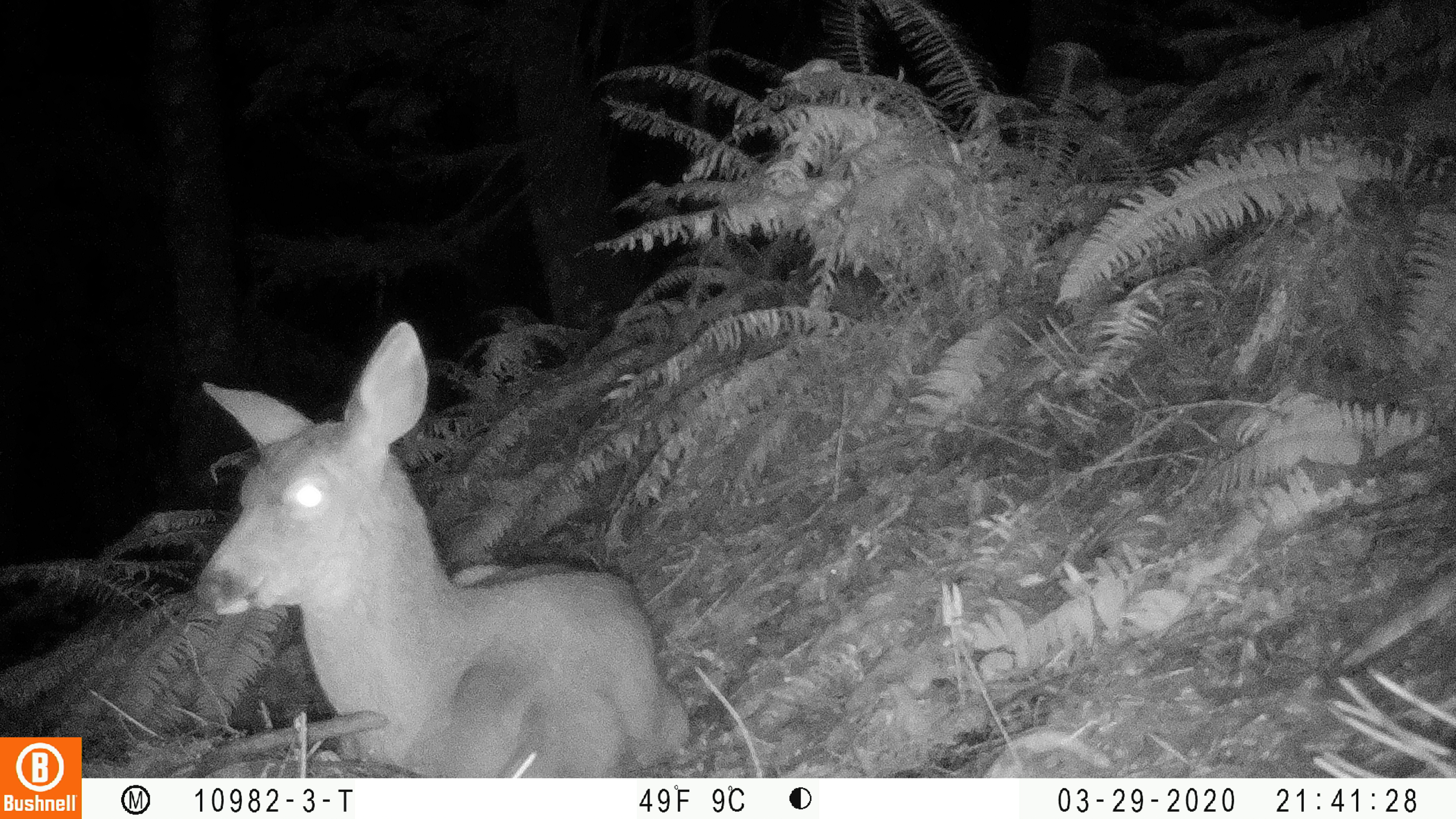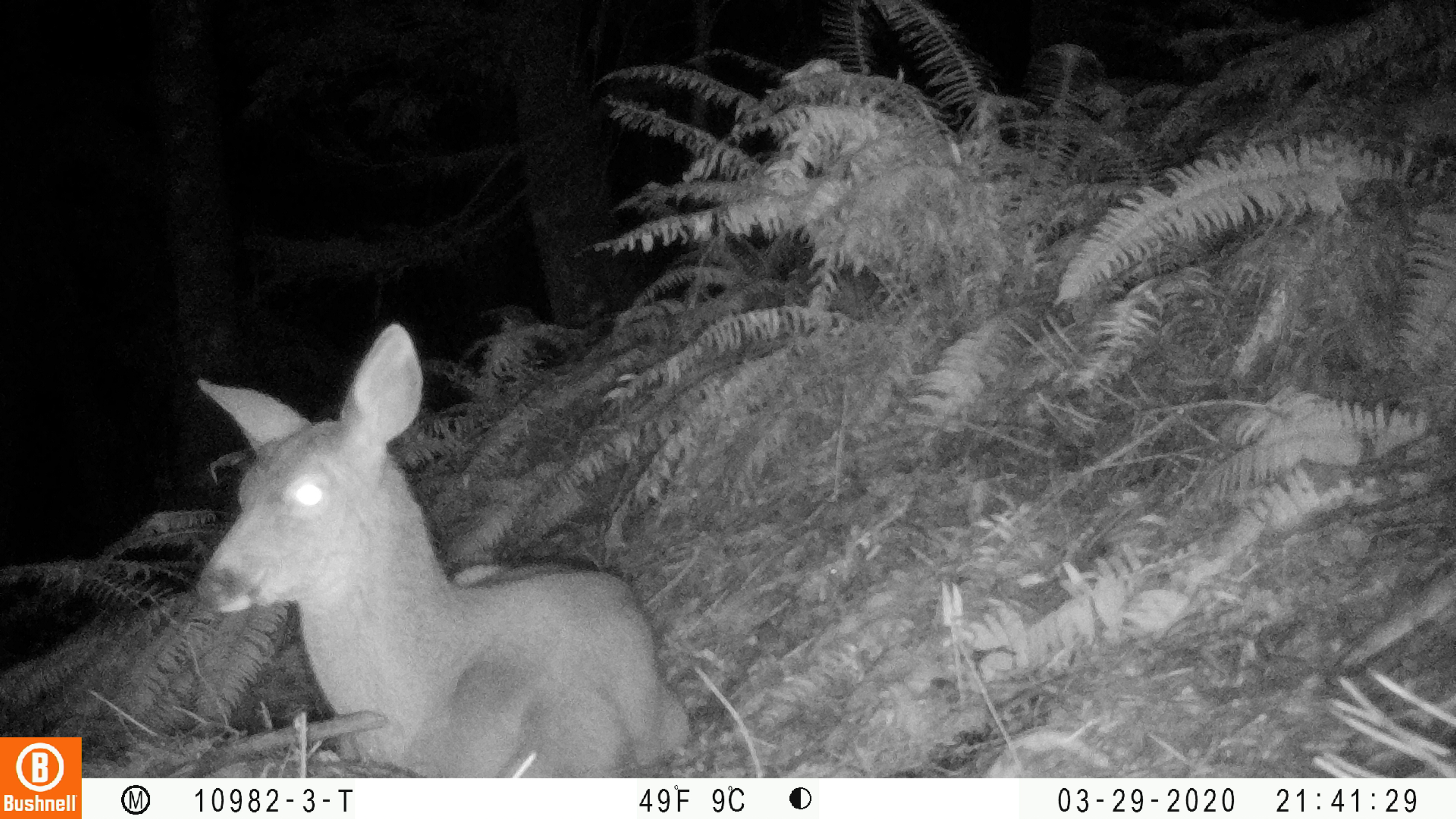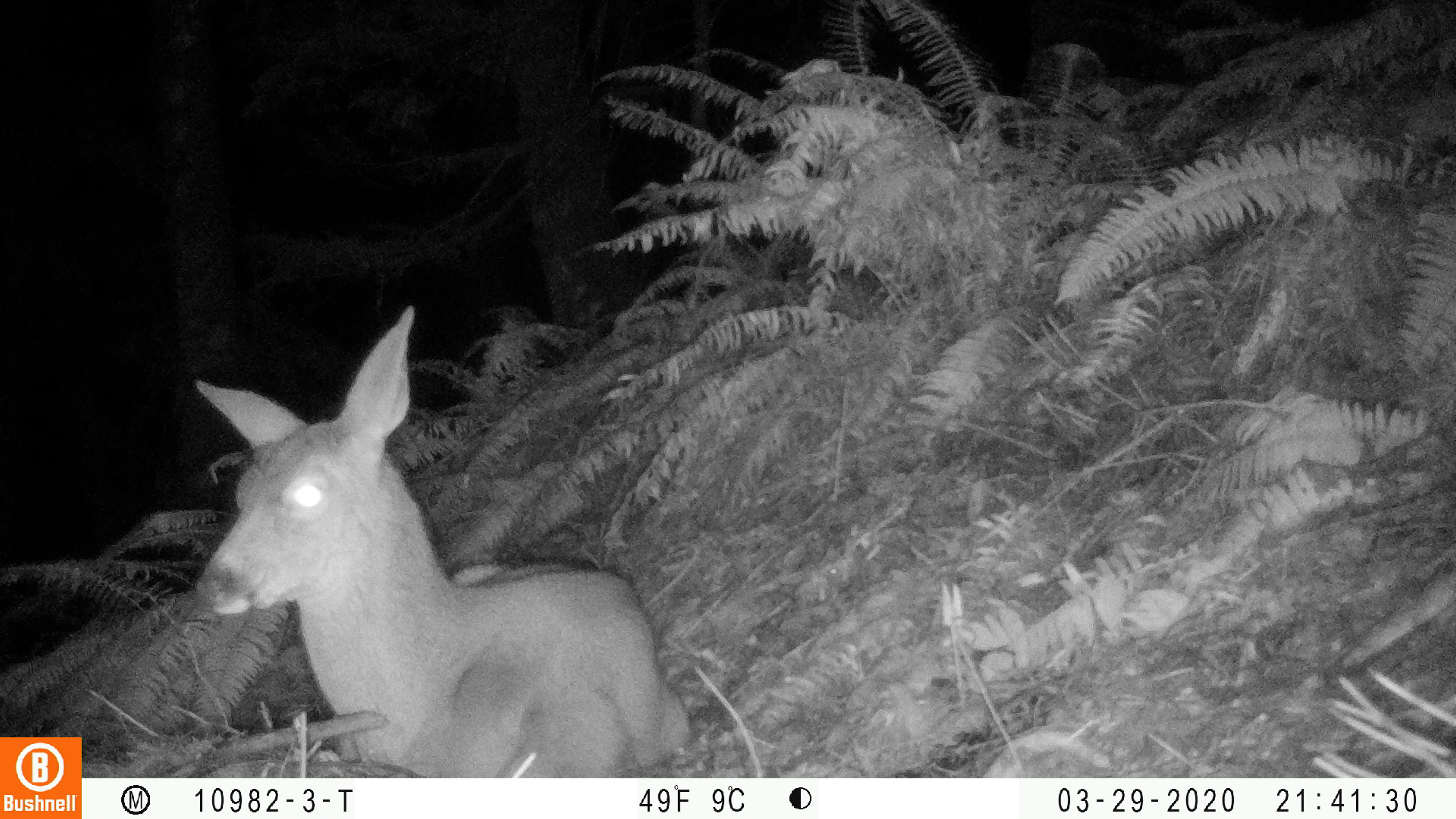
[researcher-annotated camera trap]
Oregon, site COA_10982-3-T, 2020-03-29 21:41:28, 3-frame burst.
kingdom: Animalia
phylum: Chordata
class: Mammalia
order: Artiodactyla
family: Cervidae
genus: Odocoileus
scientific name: Odocoileus hemionus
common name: black-tailed deer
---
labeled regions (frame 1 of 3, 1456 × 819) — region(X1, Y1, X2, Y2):
black-tailed deer: region(181, 321, 696, 765)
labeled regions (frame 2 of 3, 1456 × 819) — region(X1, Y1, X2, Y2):
black-tailed deer: region(173, 317, 698, 765)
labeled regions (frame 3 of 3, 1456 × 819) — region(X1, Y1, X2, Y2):
black-tailed deer: region(188, 302, 698, 768)